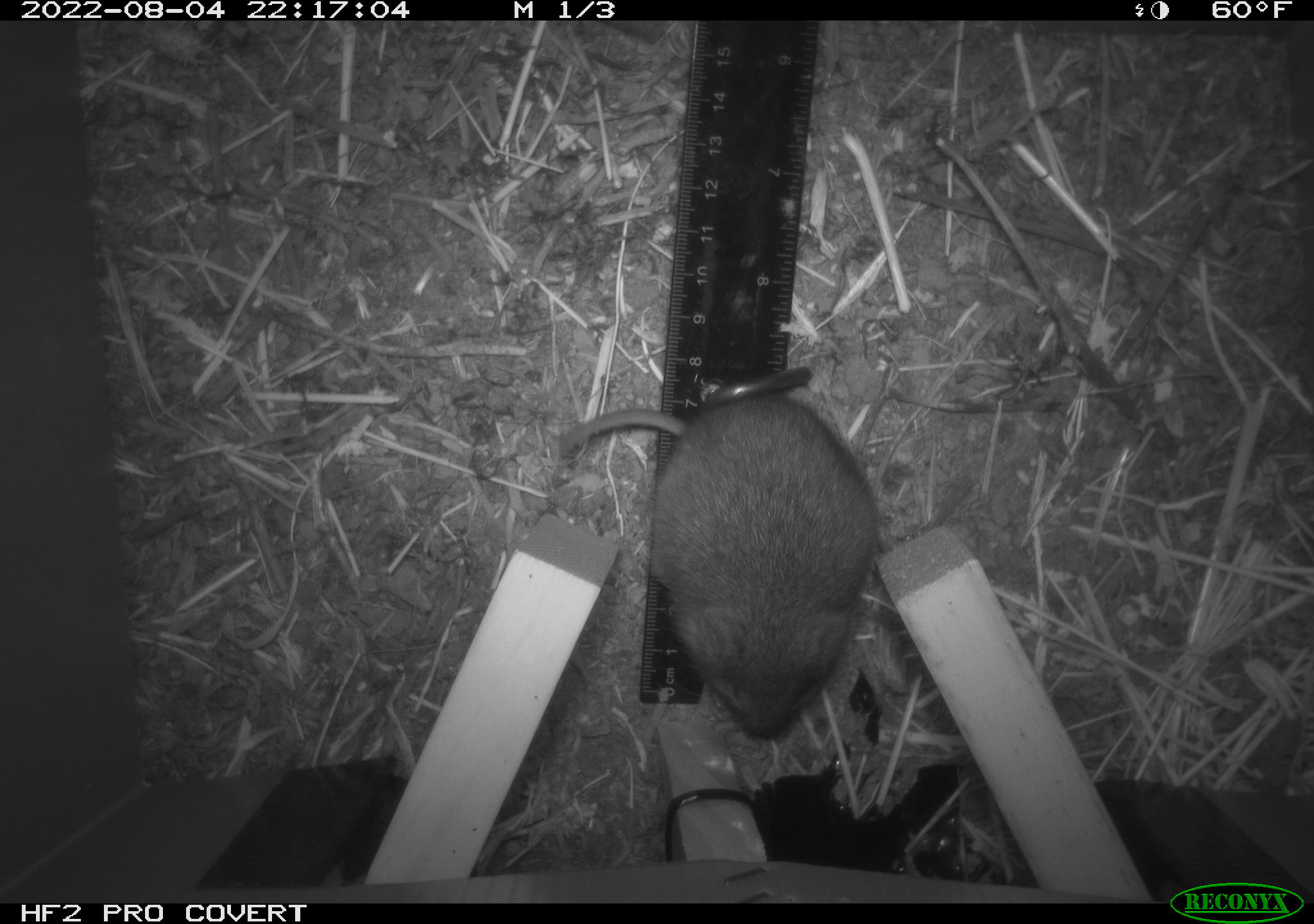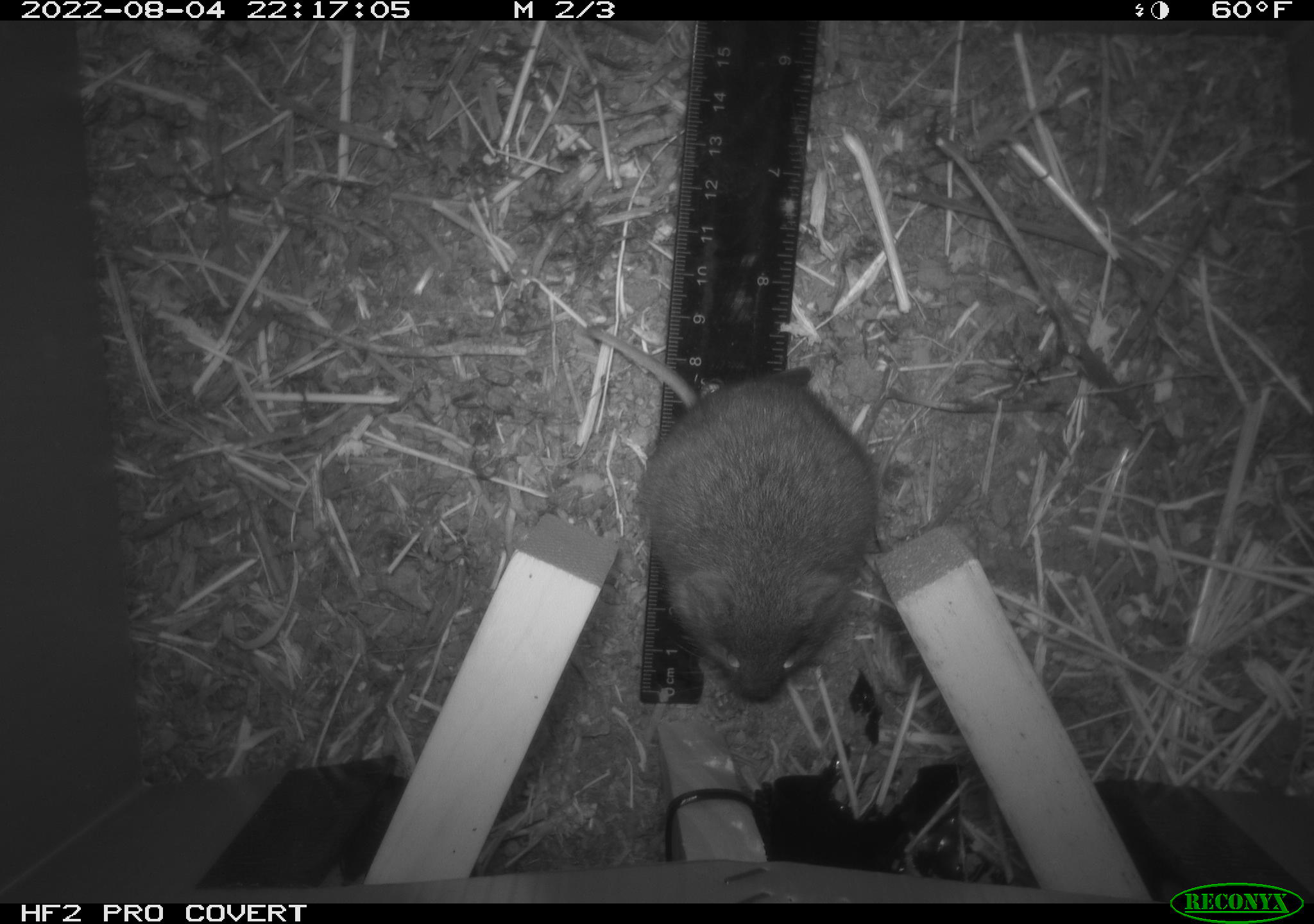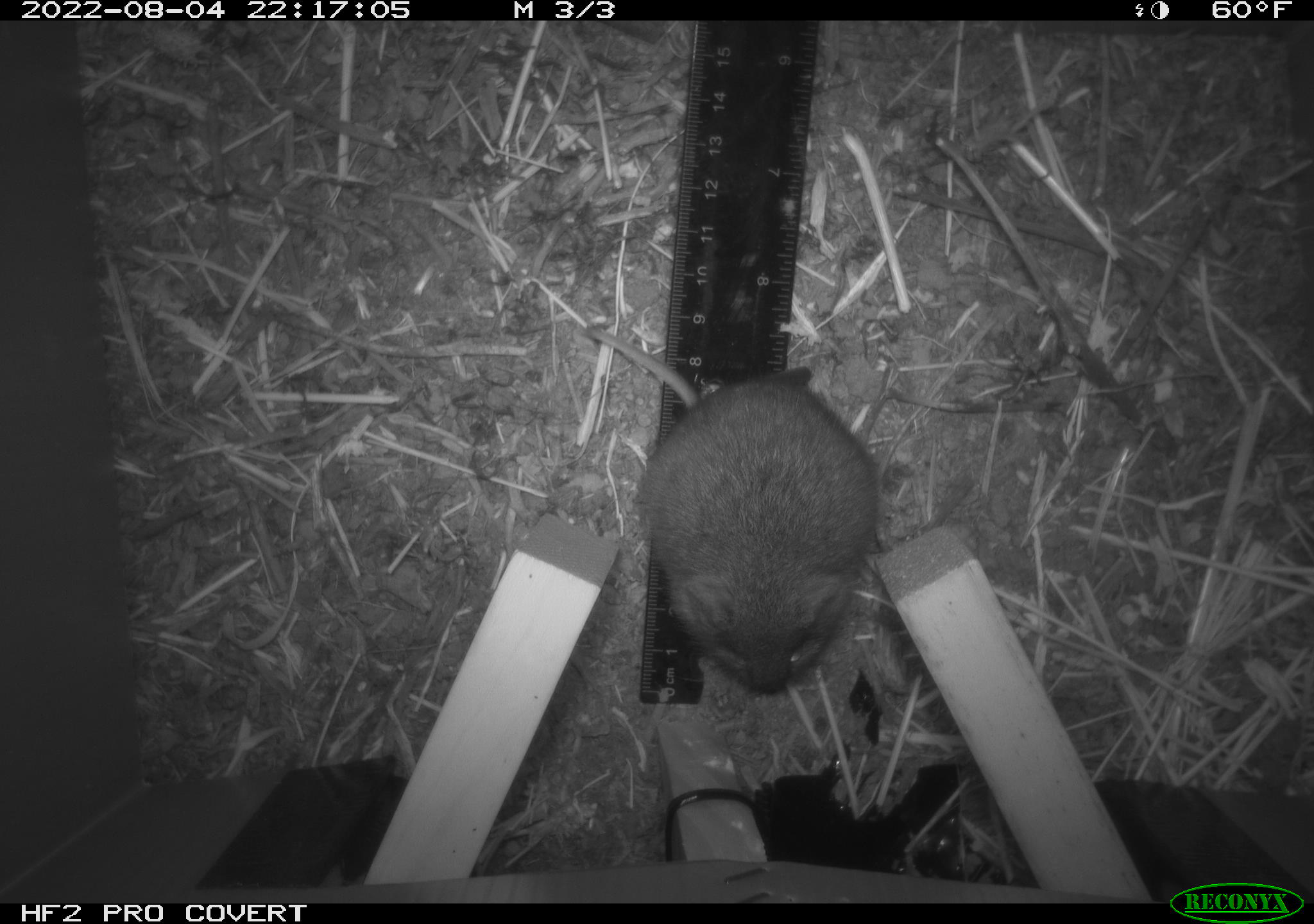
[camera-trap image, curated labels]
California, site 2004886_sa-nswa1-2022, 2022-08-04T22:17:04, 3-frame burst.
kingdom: Animalia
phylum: Chordata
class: Mammalia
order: Rodentia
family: Cricetidae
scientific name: Cricetidae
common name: hamsters, voles, lemmings, and allies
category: cricetidae family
Cricetidae family (hamsters, voles, lemmings, and allies) (Cricetidae).